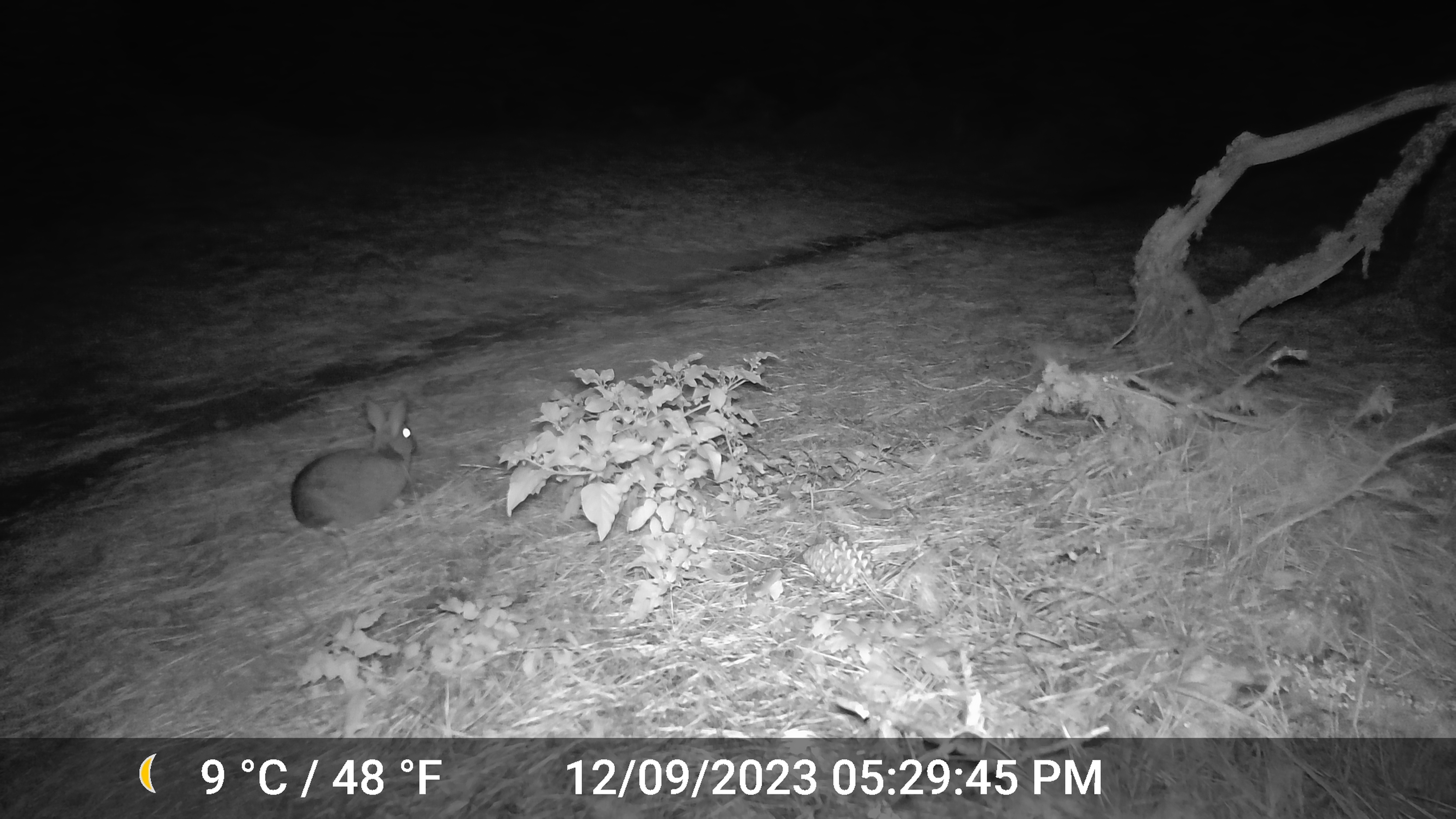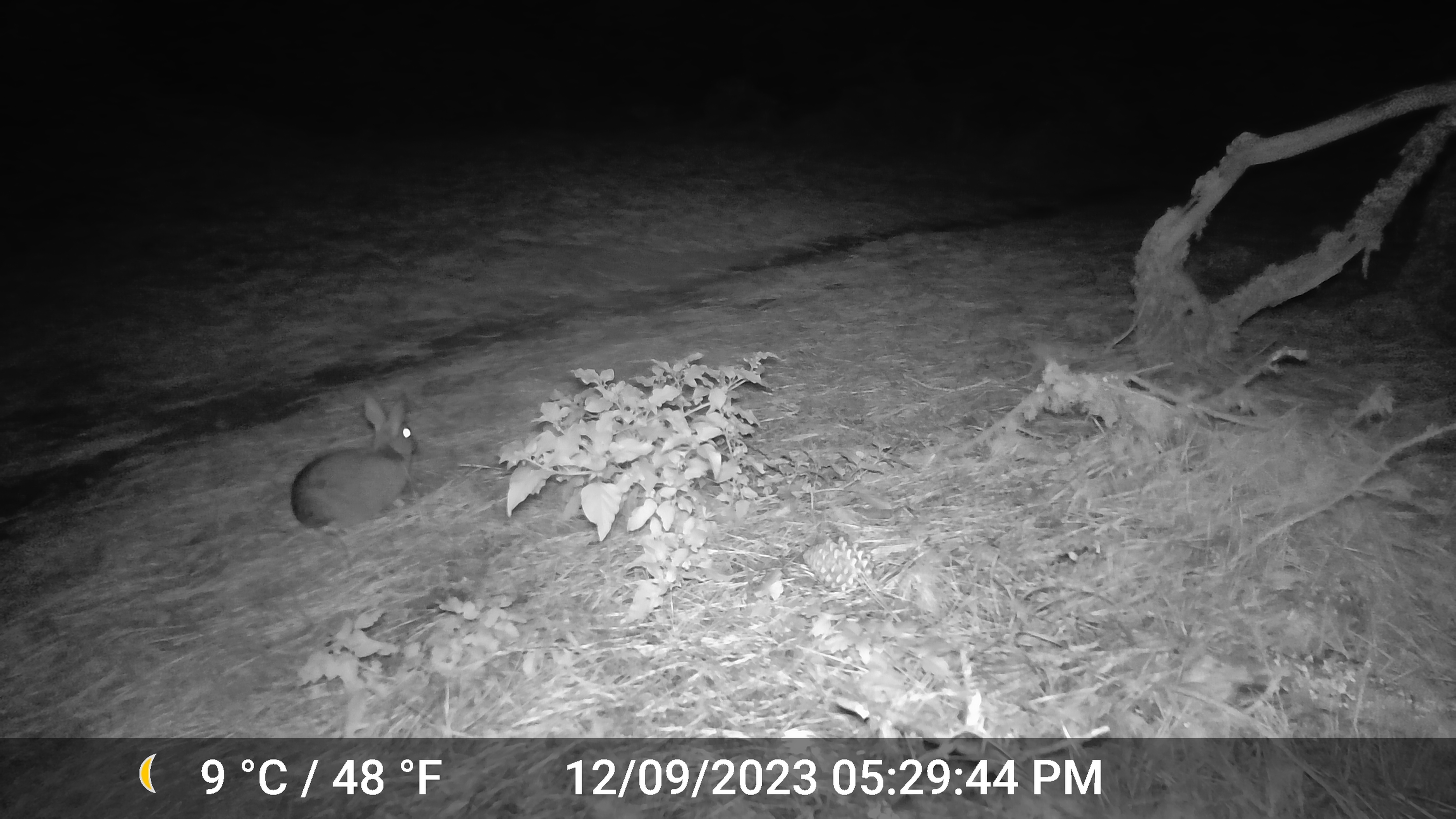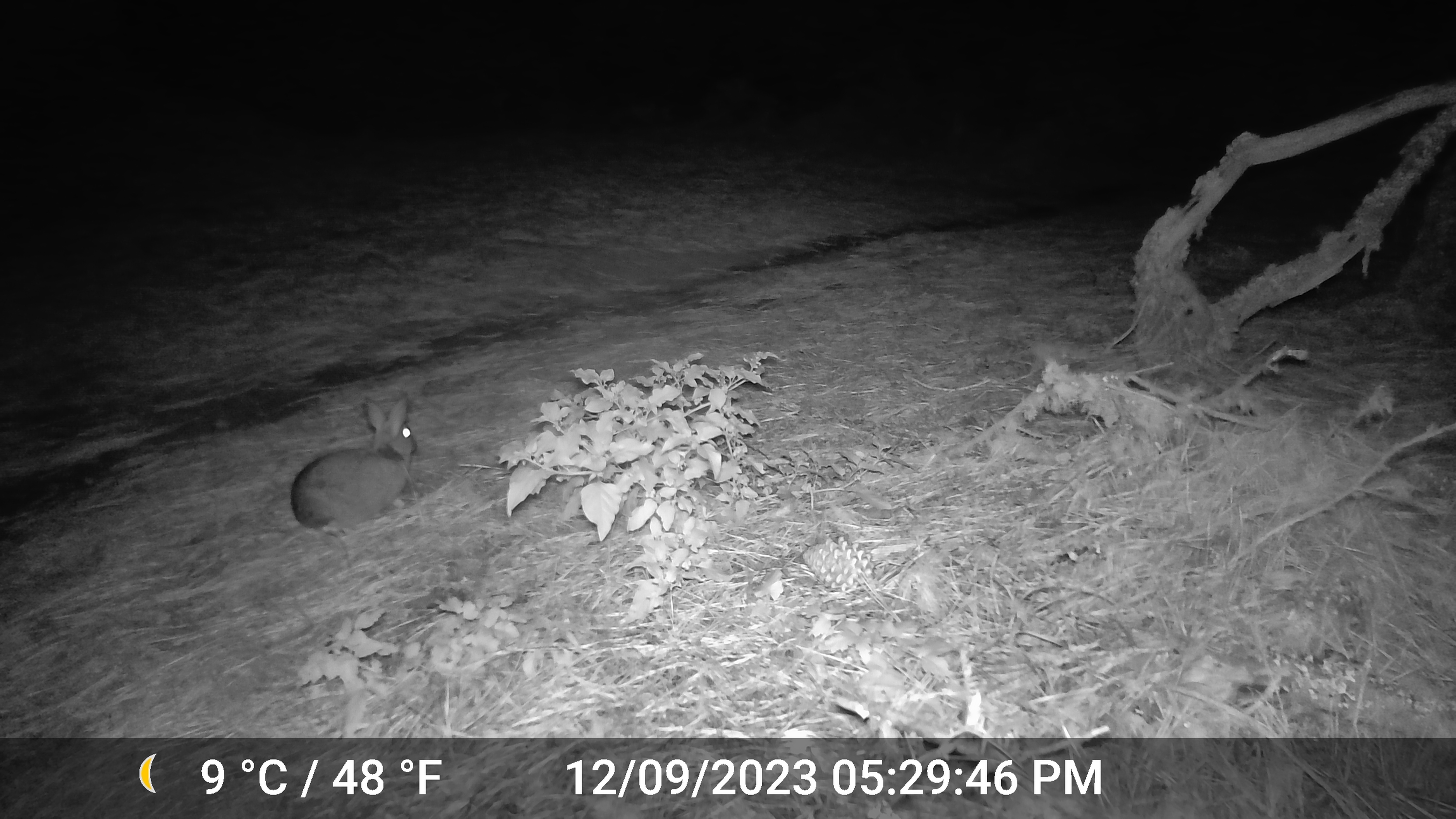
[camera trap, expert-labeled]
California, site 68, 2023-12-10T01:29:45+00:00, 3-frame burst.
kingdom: Animalia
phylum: Chordata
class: Mammalia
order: Lagomorpha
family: Leporidae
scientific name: Leporidae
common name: rabbit